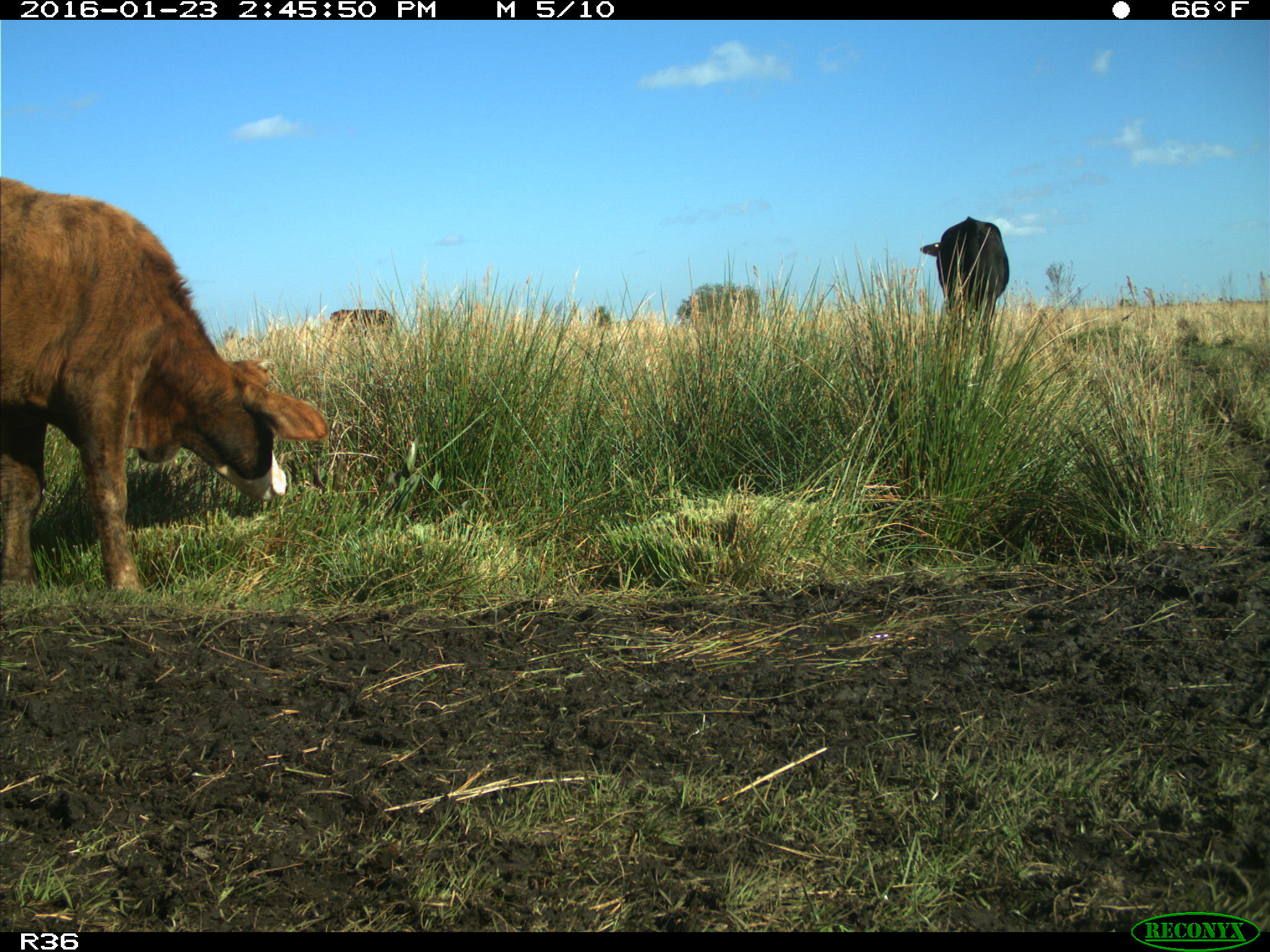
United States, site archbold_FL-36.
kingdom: Animalia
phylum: Chordata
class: Mammalia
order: Artiodactyla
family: Bovidae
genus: Bos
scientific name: Bos taurus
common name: domestic cow